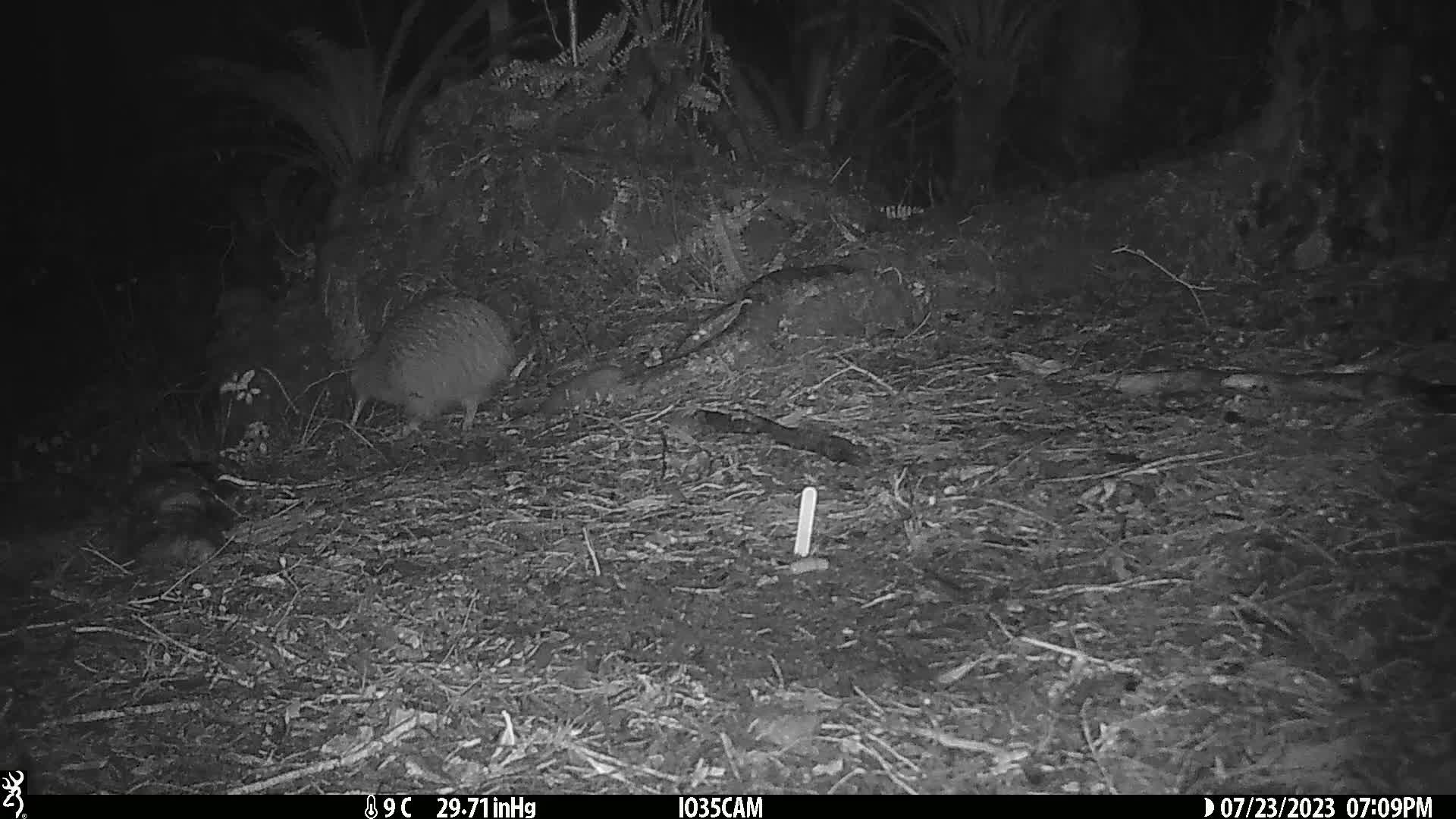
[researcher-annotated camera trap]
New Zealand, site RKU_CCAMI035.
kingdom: Animalia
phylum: Chordata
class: Aves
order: Apterygiformes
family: Apterygidae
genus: Apteryx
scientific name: Apteryx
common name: kiwi